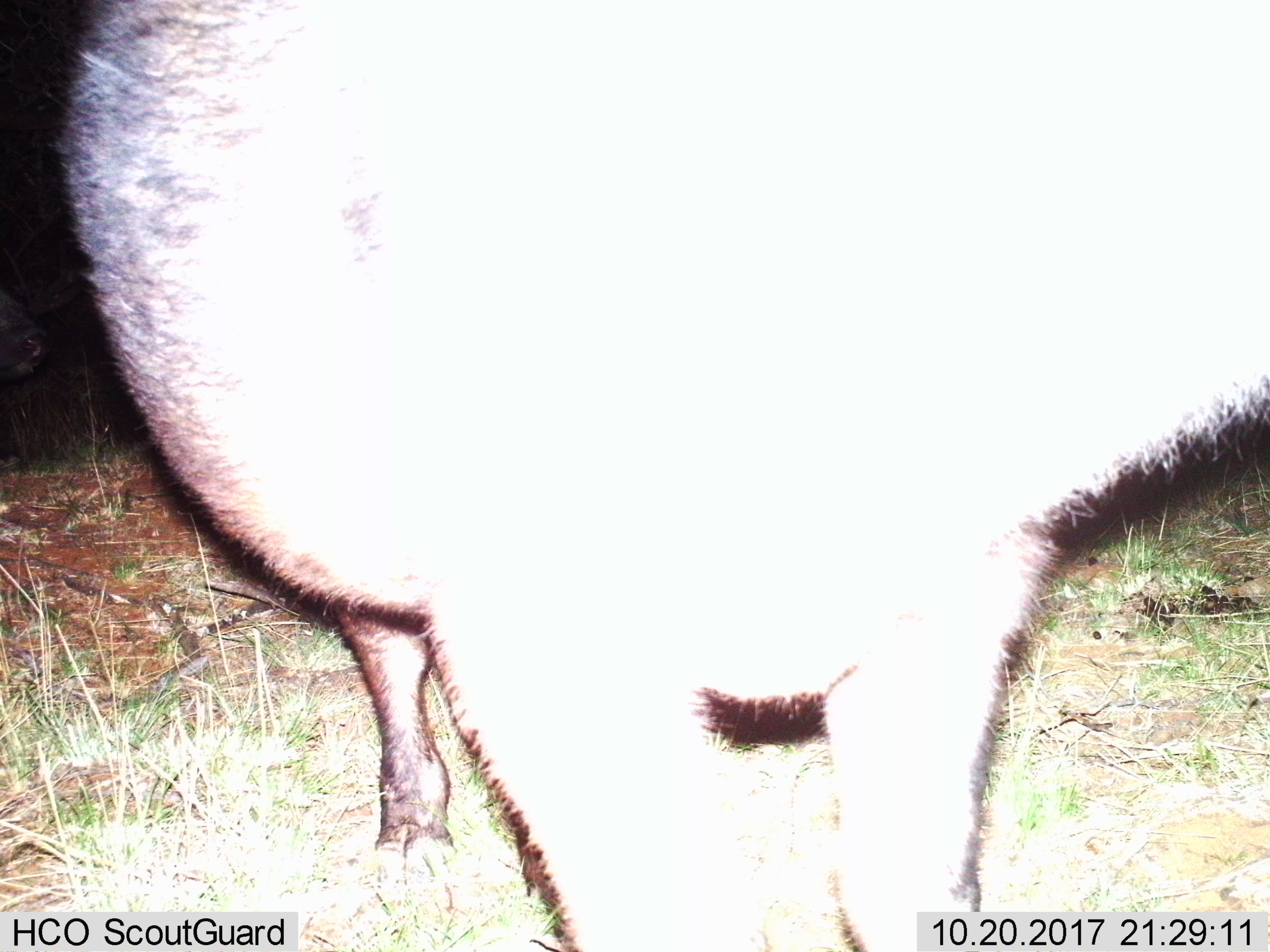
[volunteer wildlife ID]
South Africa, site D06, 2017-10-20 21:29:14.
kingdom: Animalia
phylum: Chordata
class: Mammalia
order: Artiodactyla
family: Bovidae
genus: Syncerus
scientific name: Syncerus caffer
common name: cape buffalo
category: buffalo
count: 2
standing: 100%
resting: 0%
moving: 0%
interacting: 0%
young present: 0%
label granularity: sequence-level